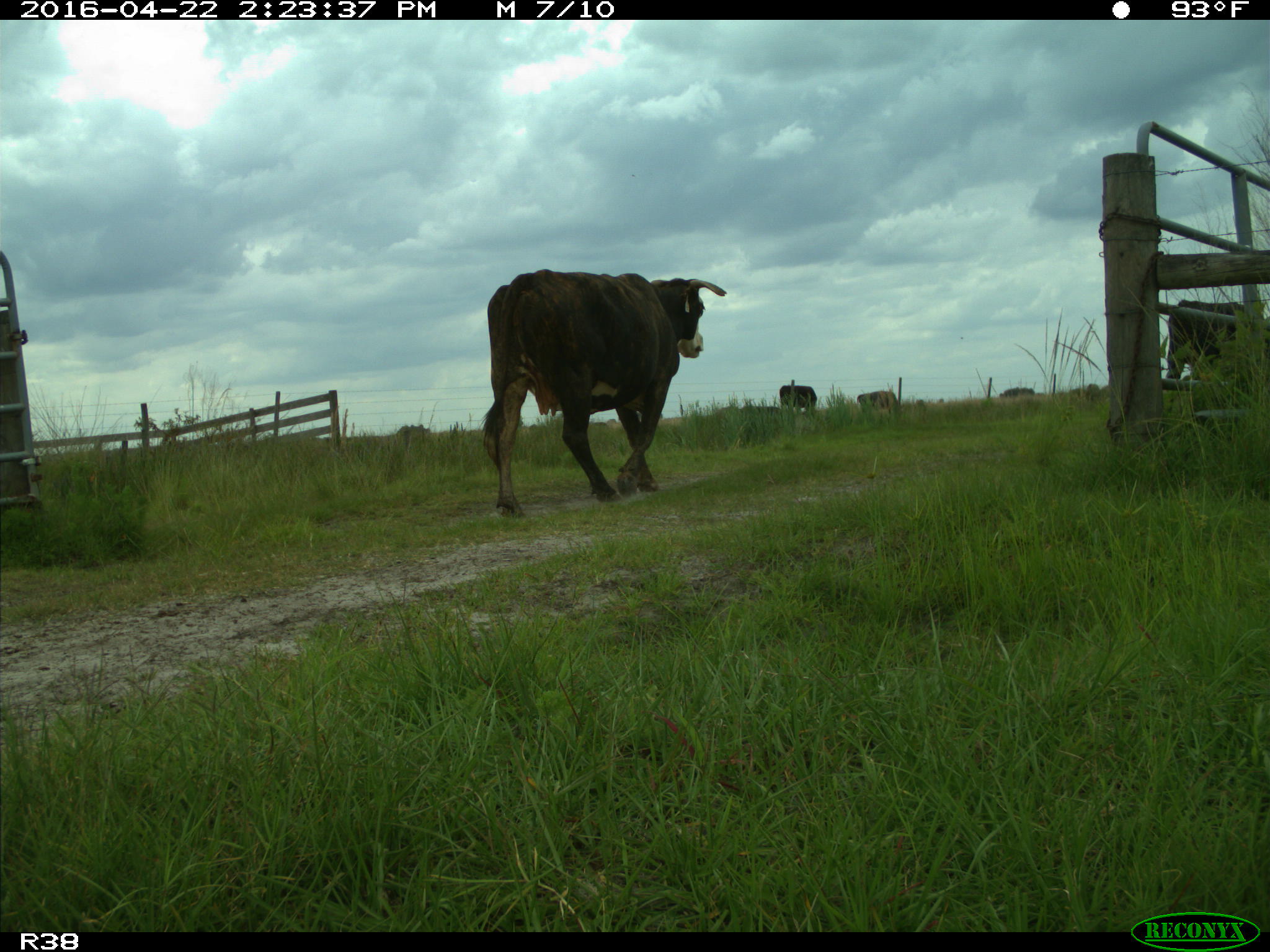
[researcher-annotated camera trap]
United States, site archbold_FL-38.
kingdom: Animalia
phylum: Chordata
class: Mammalia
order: Artiodactyla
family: Bovidae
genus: Bos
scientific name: Bos taurus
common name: domestic cow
Bos taurus (domestic cow).